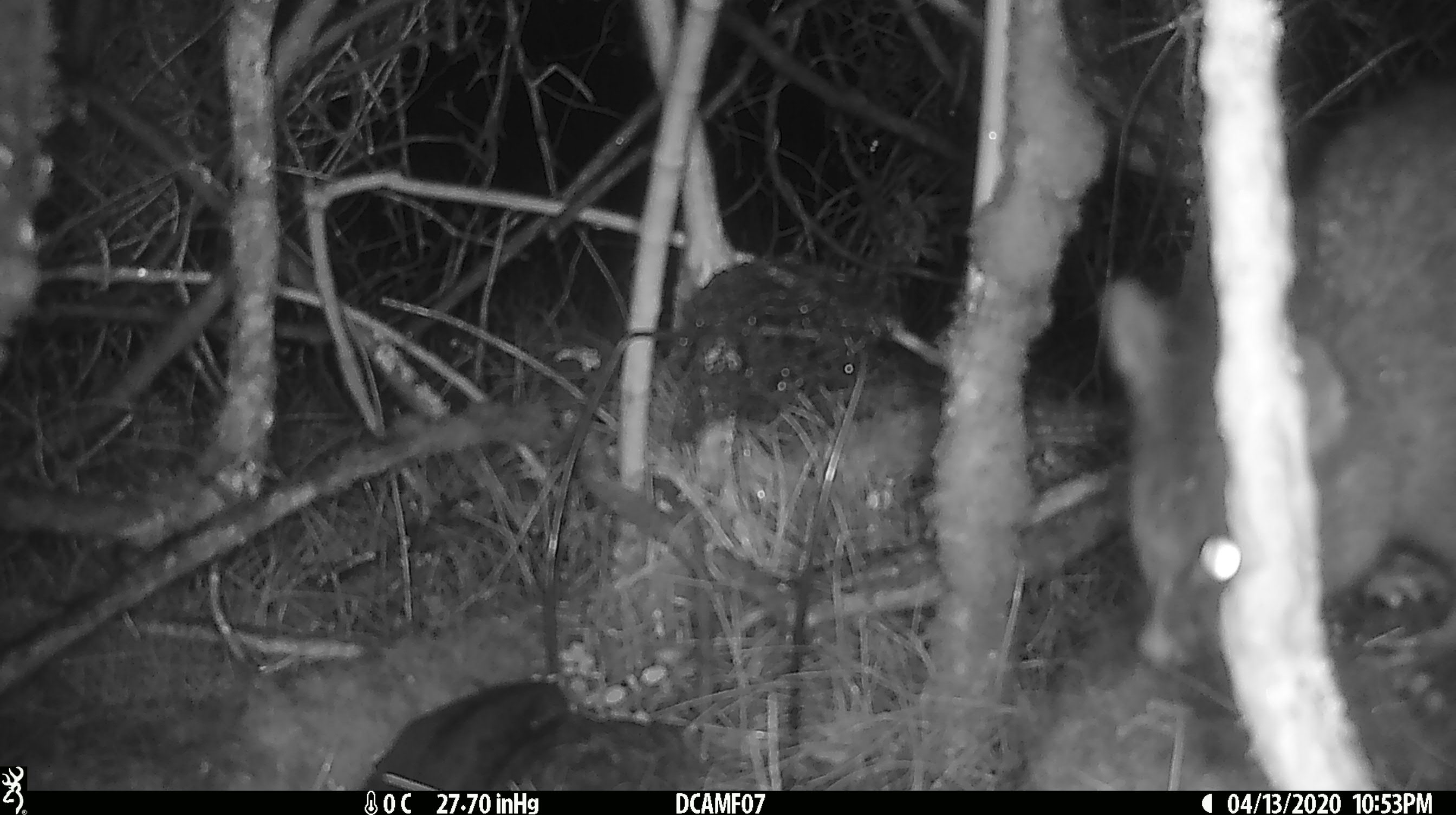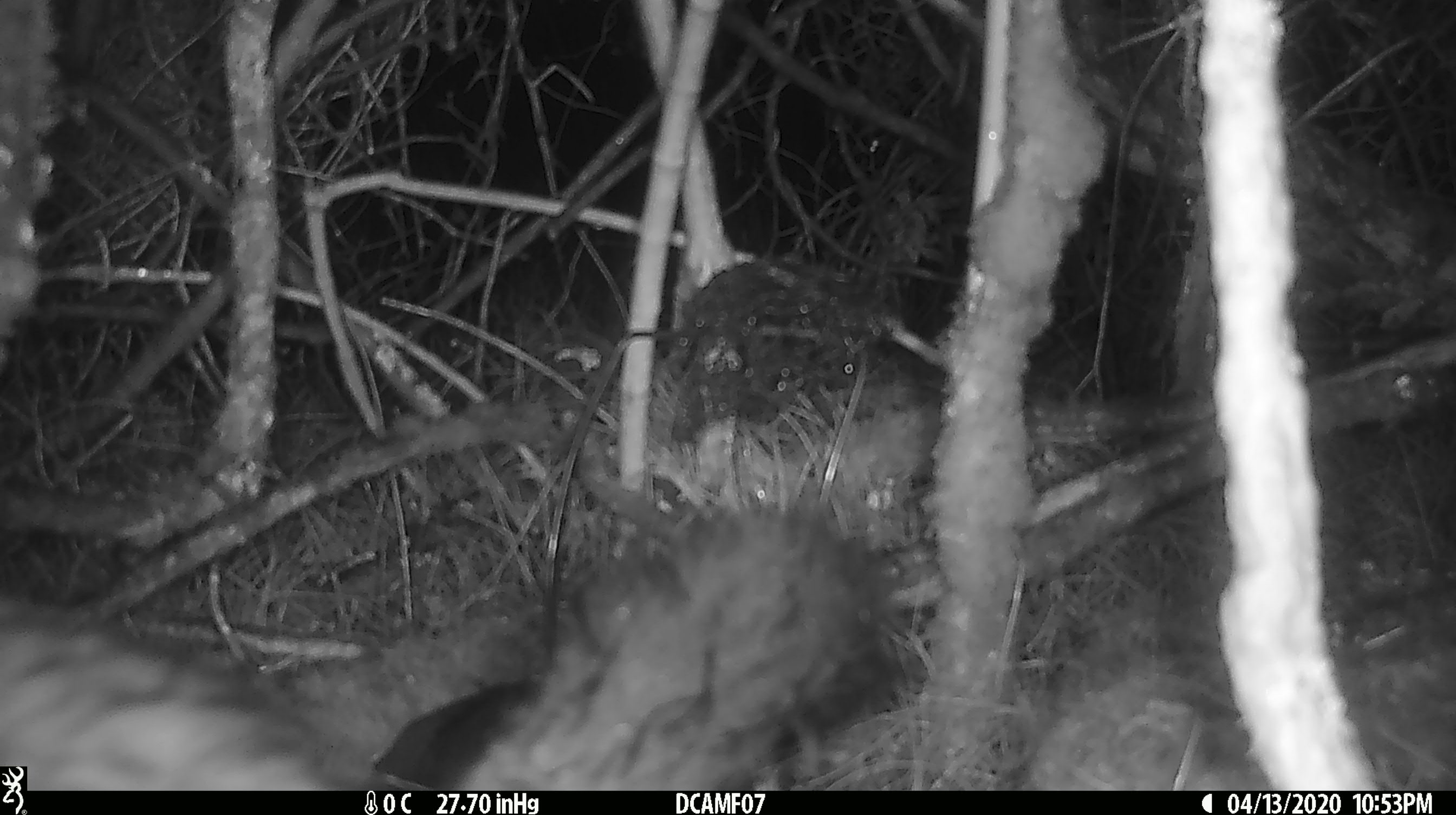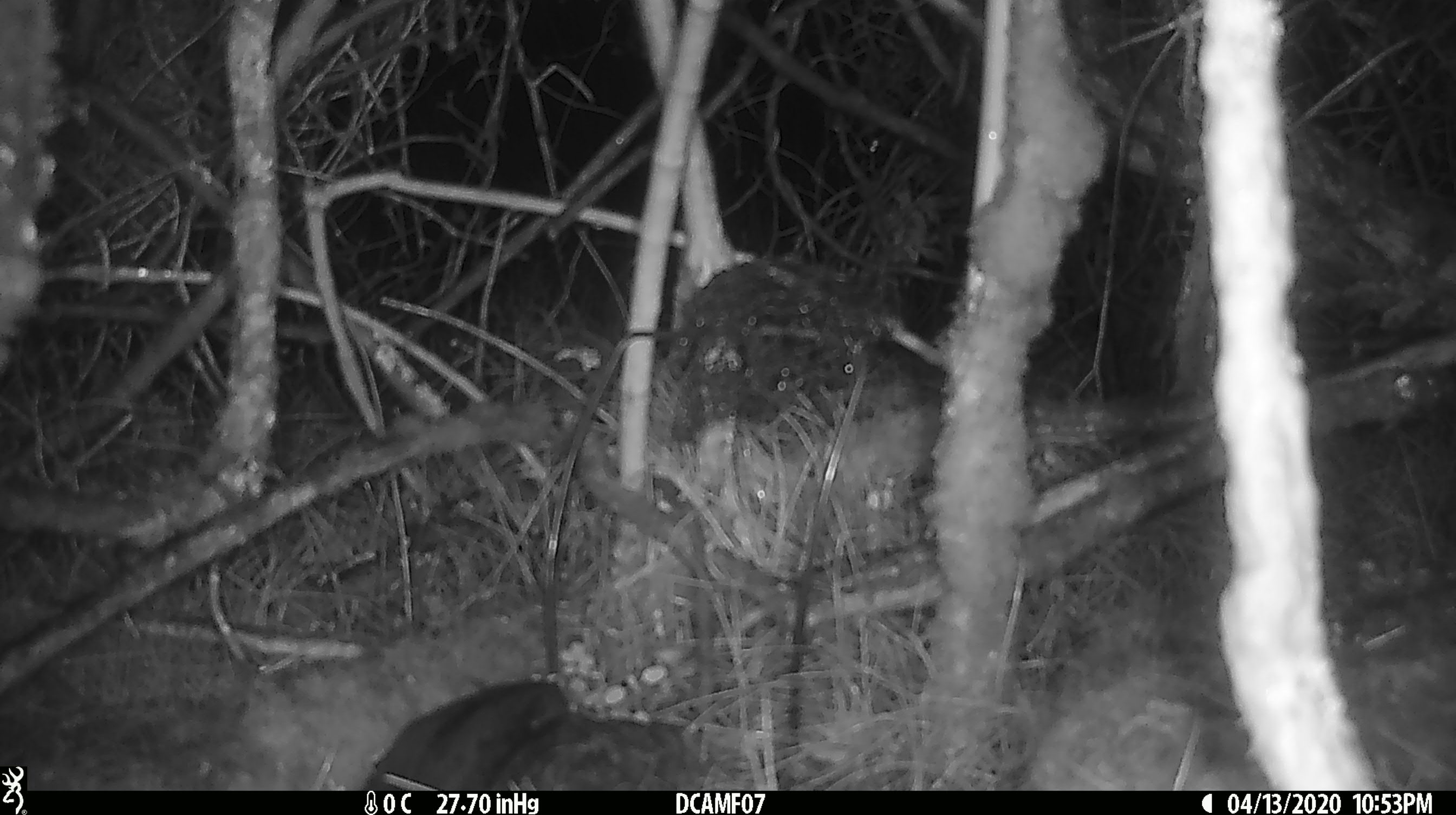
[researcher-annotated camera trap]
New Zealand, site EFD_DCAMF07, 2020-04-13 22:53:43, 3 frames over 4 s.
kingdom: Animalia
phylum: Chordata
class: Mammalia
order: Diprotodontia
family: Phalangeridae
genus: Trichosurus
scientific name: Trichosurus vulpecula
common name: common brushtail possum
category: possum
Possum (common brushtail possum) (Trichosurus vulpecula).